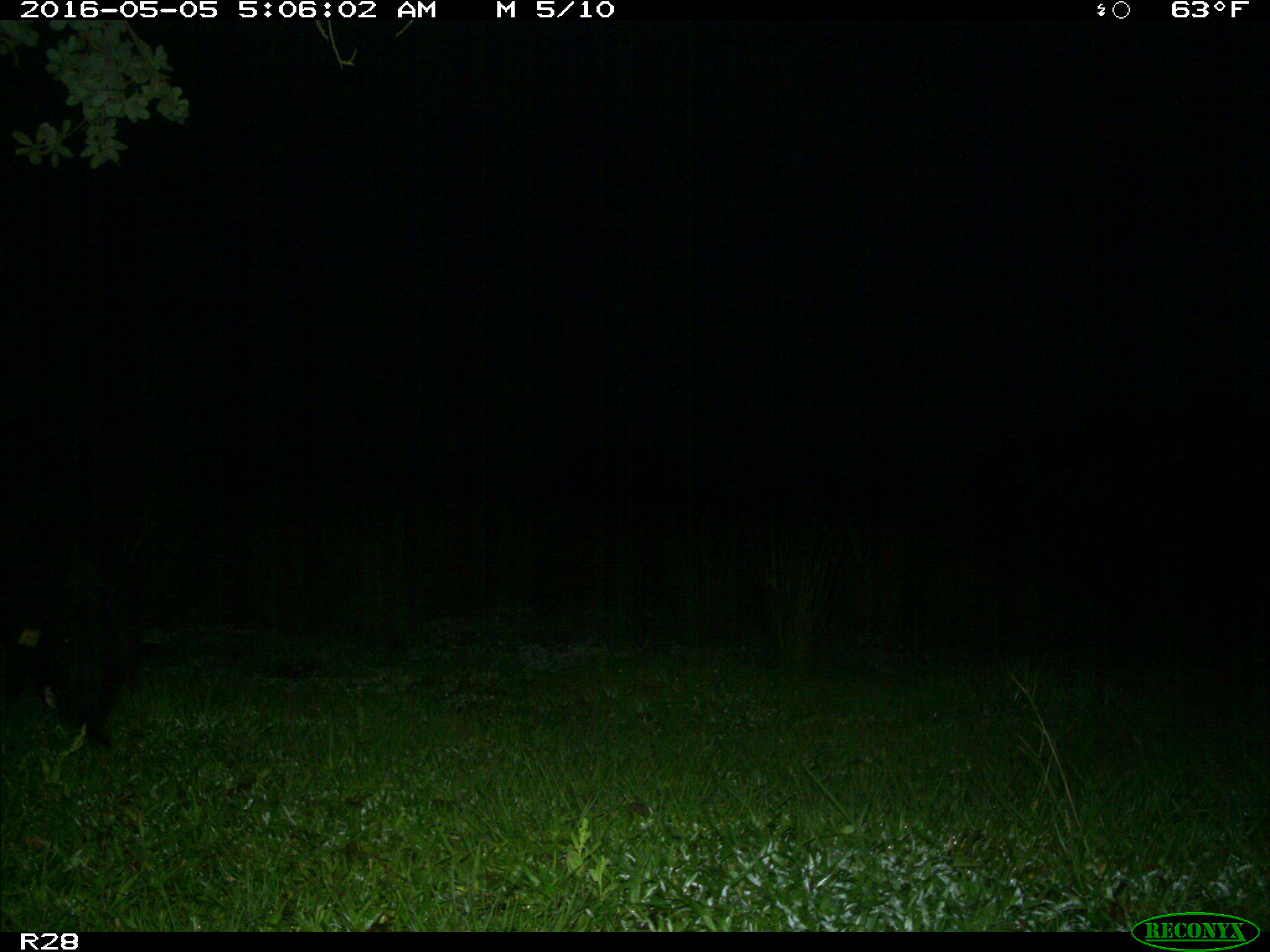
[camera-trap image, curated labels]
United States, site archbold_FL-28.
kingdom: Animalia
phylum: Chordata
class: Mammalia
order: Artiodactyla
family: Suidae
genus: Sus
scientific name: Sus scrofa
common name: wild boar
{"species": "Sus scrofa (wild boar)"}